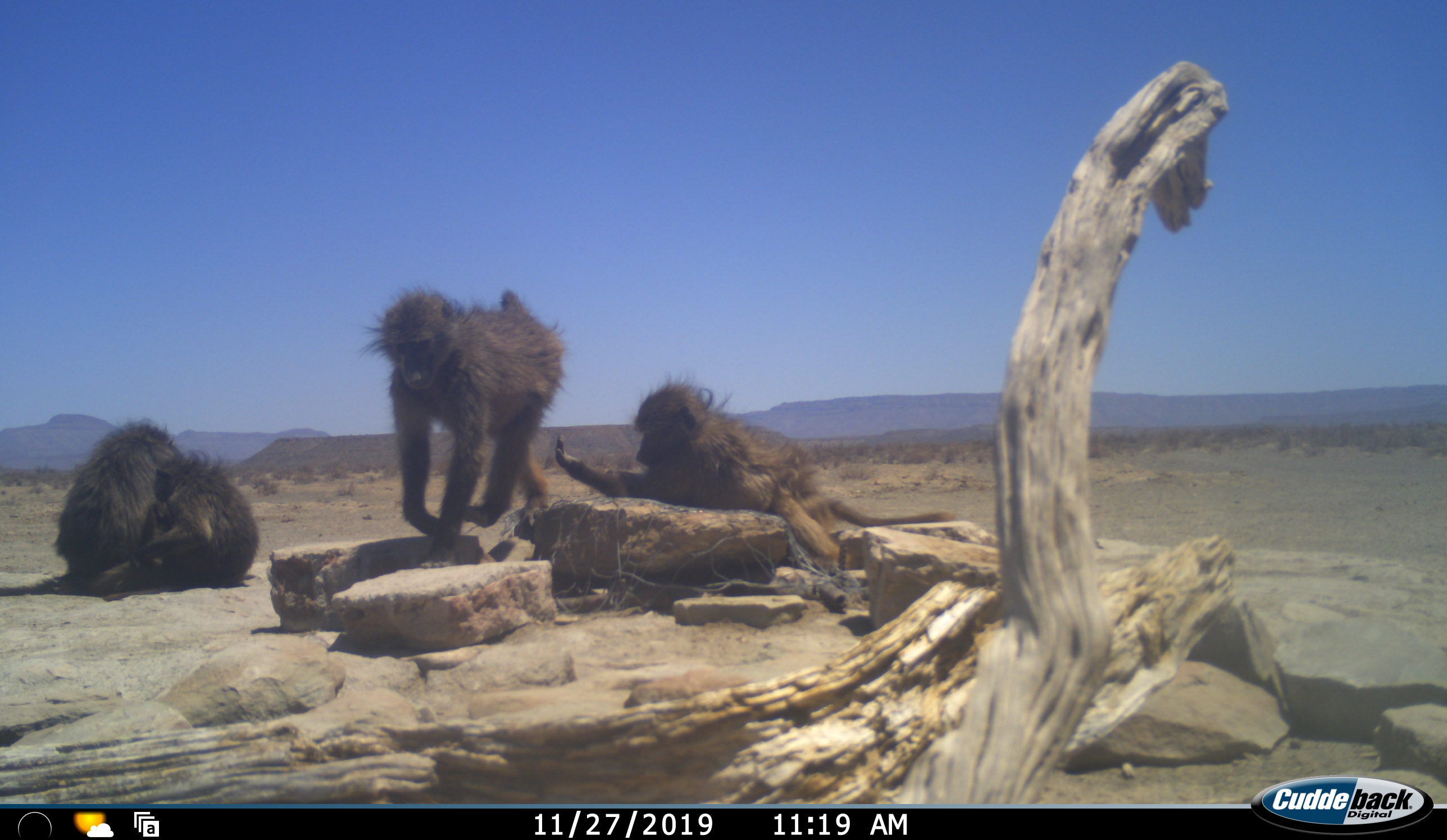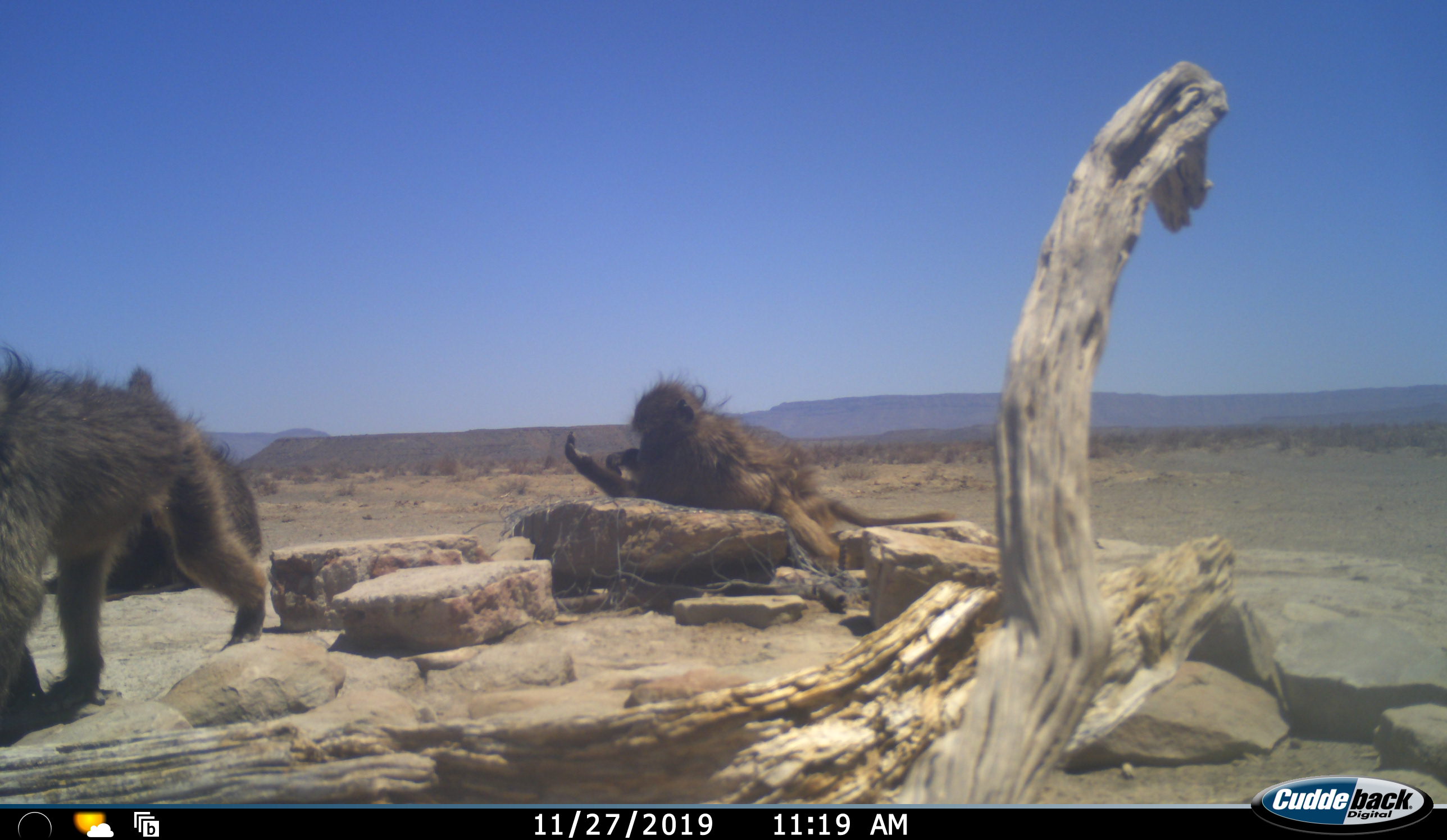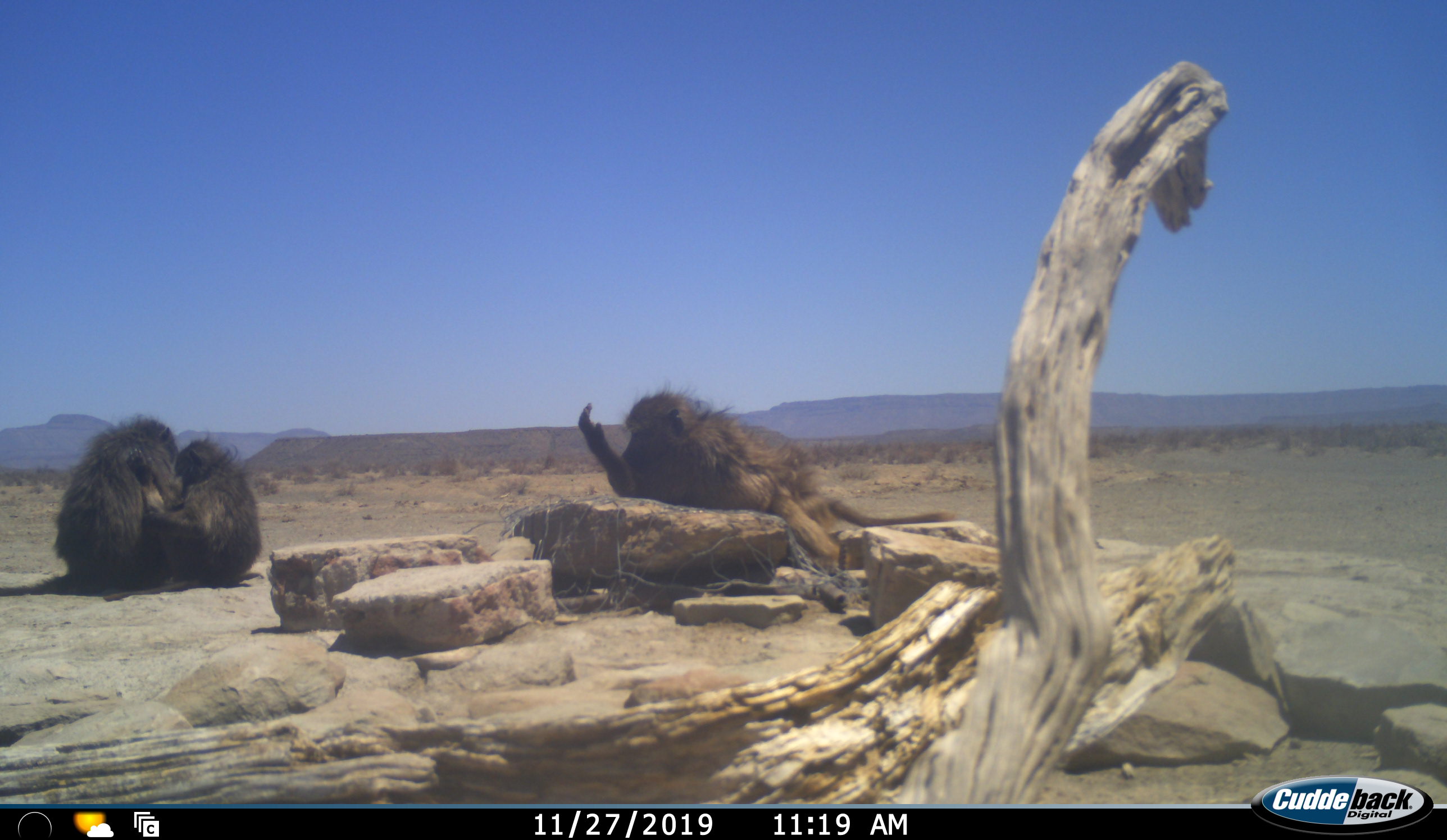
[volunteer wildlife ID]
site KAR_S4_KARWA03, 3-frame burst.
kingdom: Animalia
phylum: Chordata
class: Mammalia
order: Primates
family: Cercopithecidae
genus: Papio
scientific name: Papio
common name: baboon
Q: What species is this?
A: Baboon (Papio).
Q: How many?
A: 4.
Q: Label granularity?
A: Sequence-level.